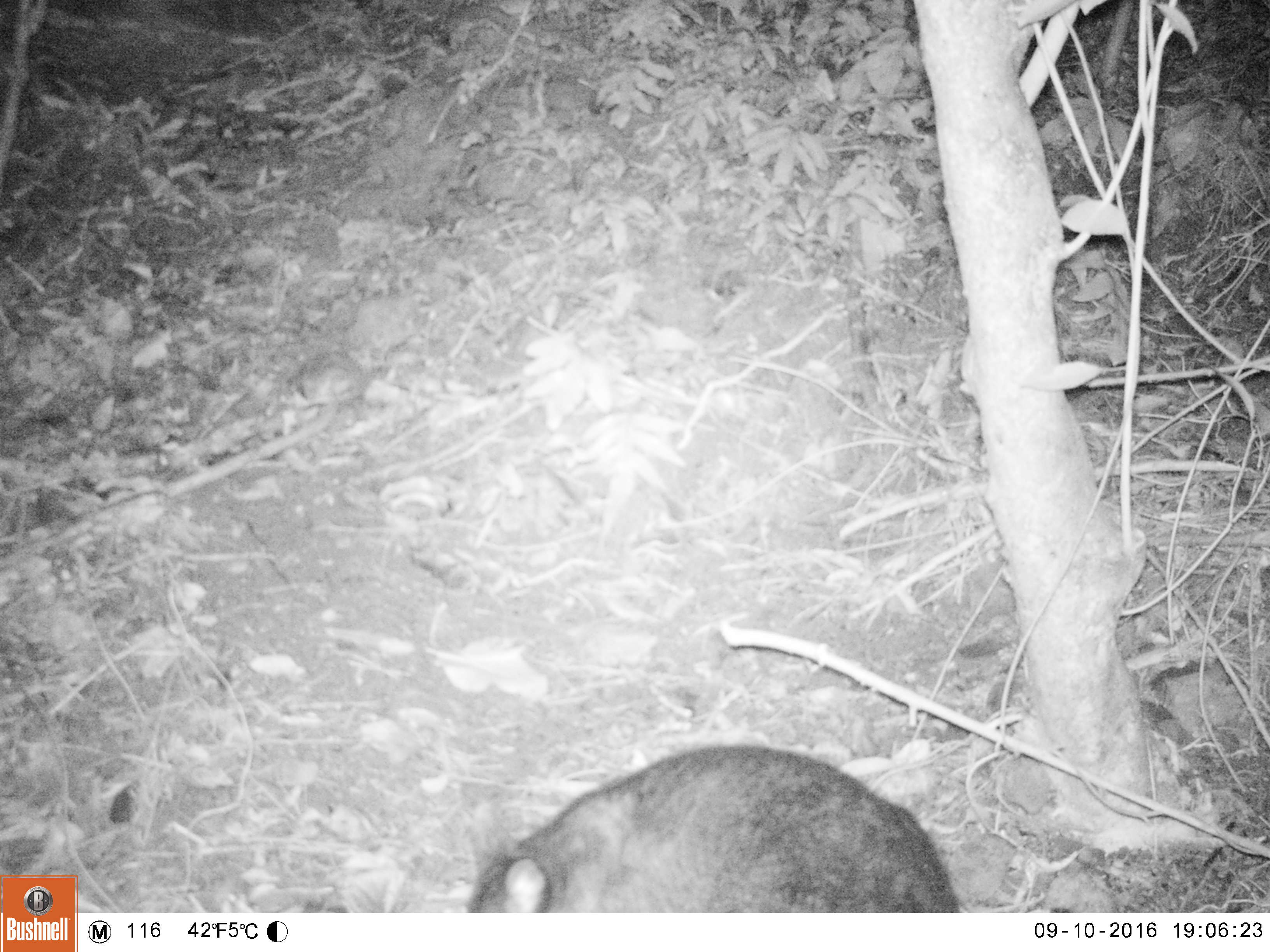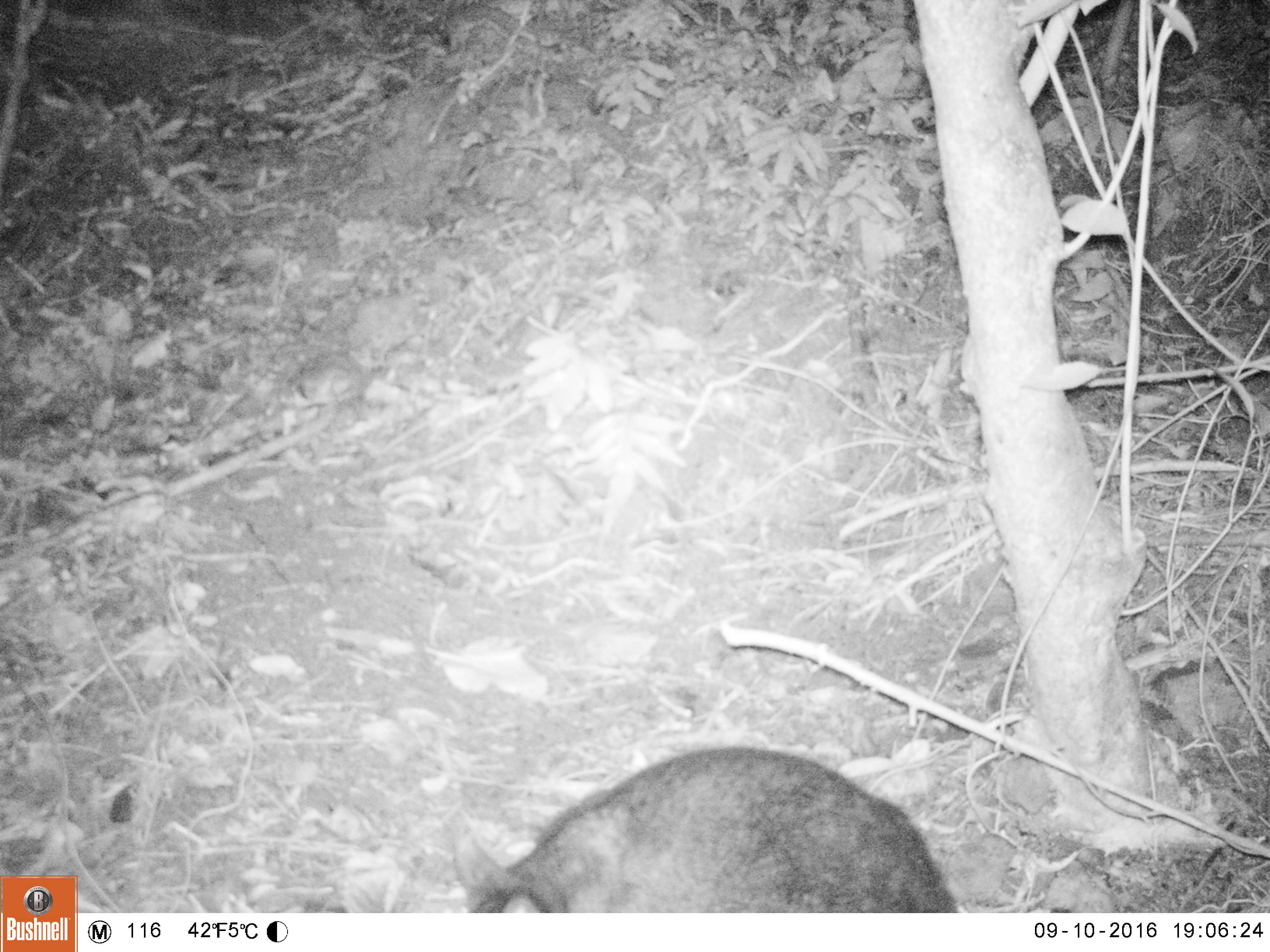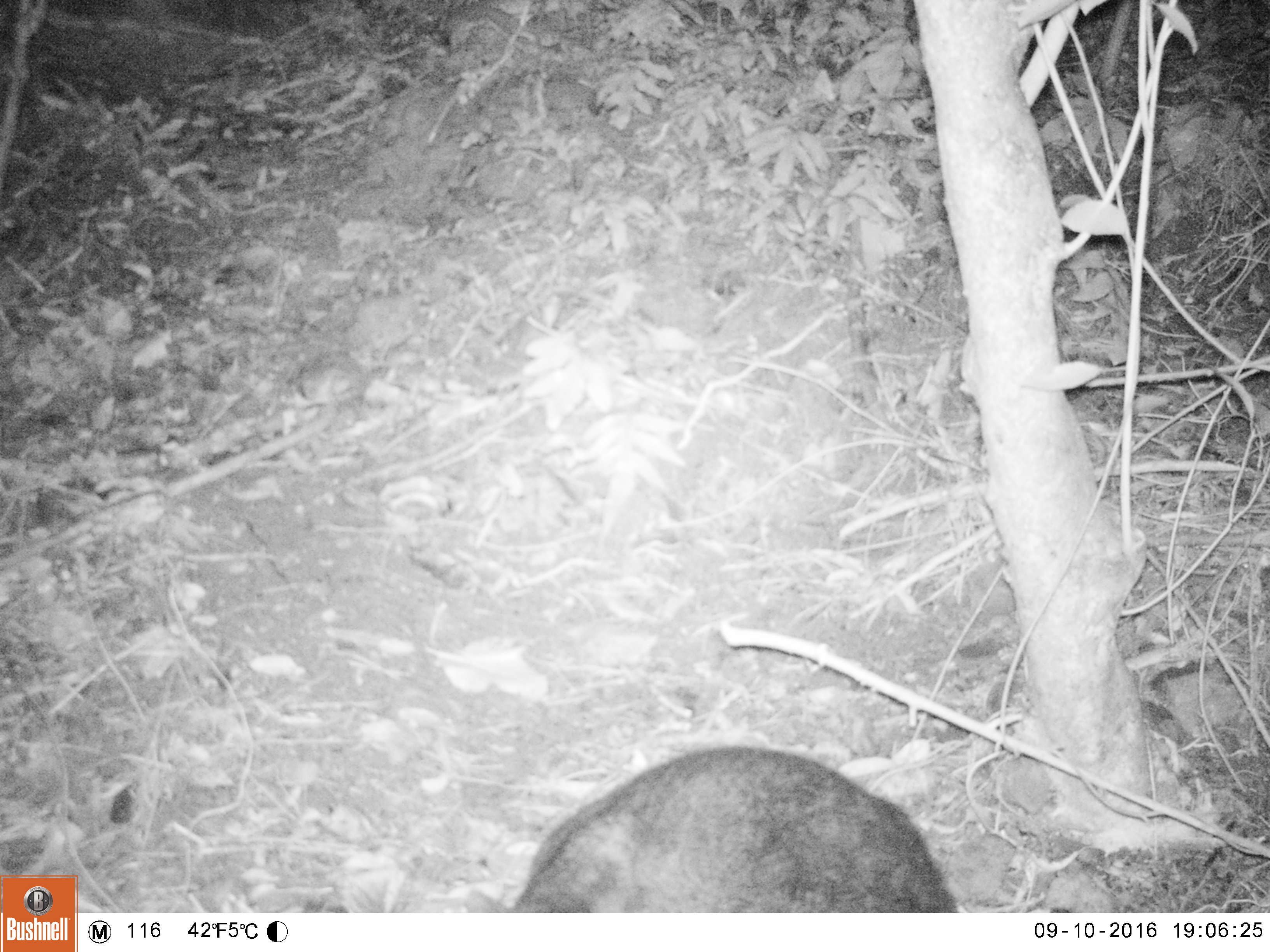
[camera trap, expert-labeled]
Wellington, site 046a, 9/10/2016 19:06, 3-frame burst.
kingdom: Animalia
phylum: Chordata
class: Mammalia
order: Didelphimorphia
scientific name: Didelphimorphia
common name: possum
Possum (Didelphimorphia).